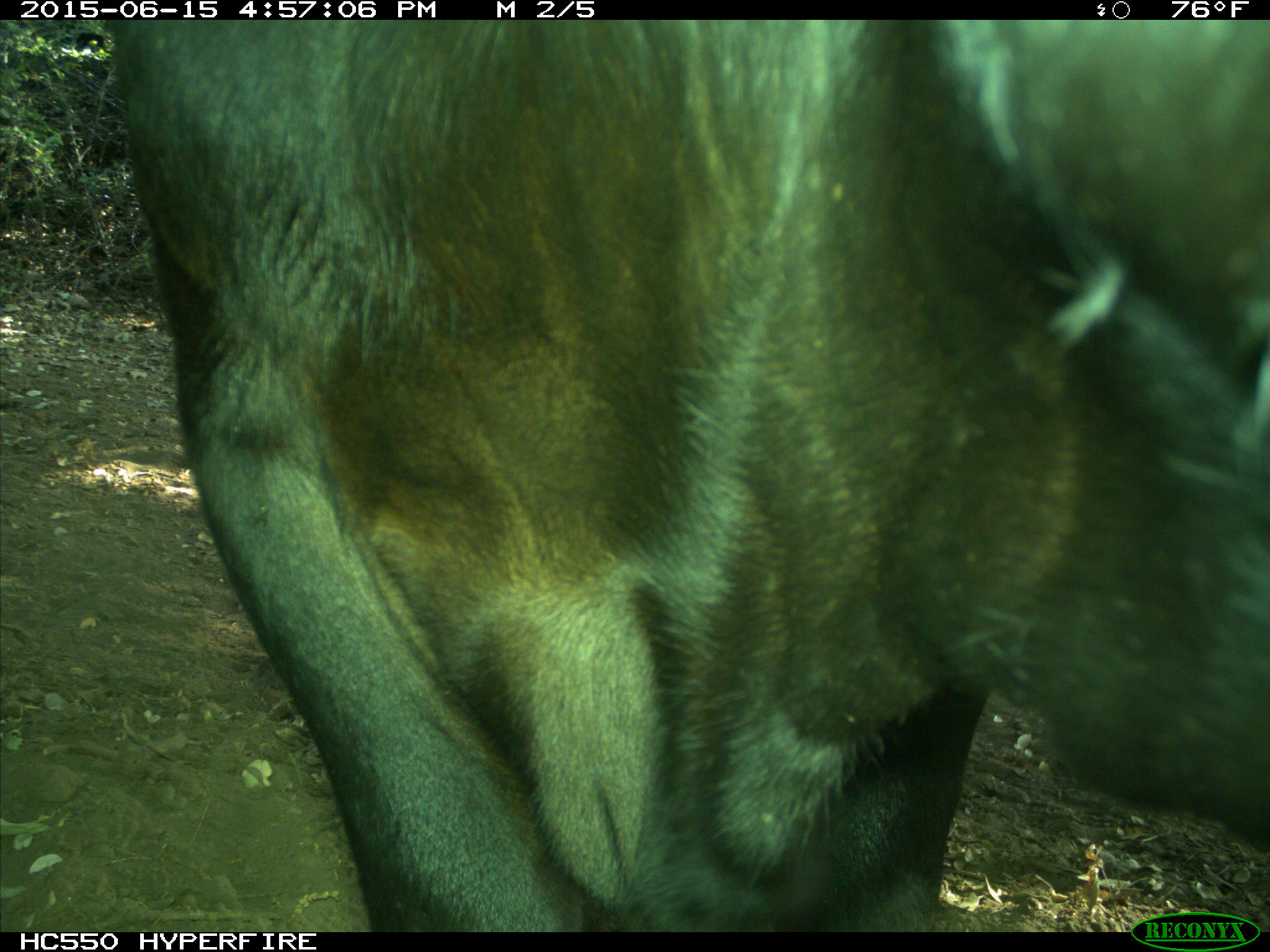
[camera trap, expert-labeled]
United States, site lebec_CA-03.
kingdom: Animalia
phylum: Chordata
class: Mammalia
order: Artiodactyla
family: Bovidae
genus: Bos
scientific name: Bos taurus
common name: domestic cow